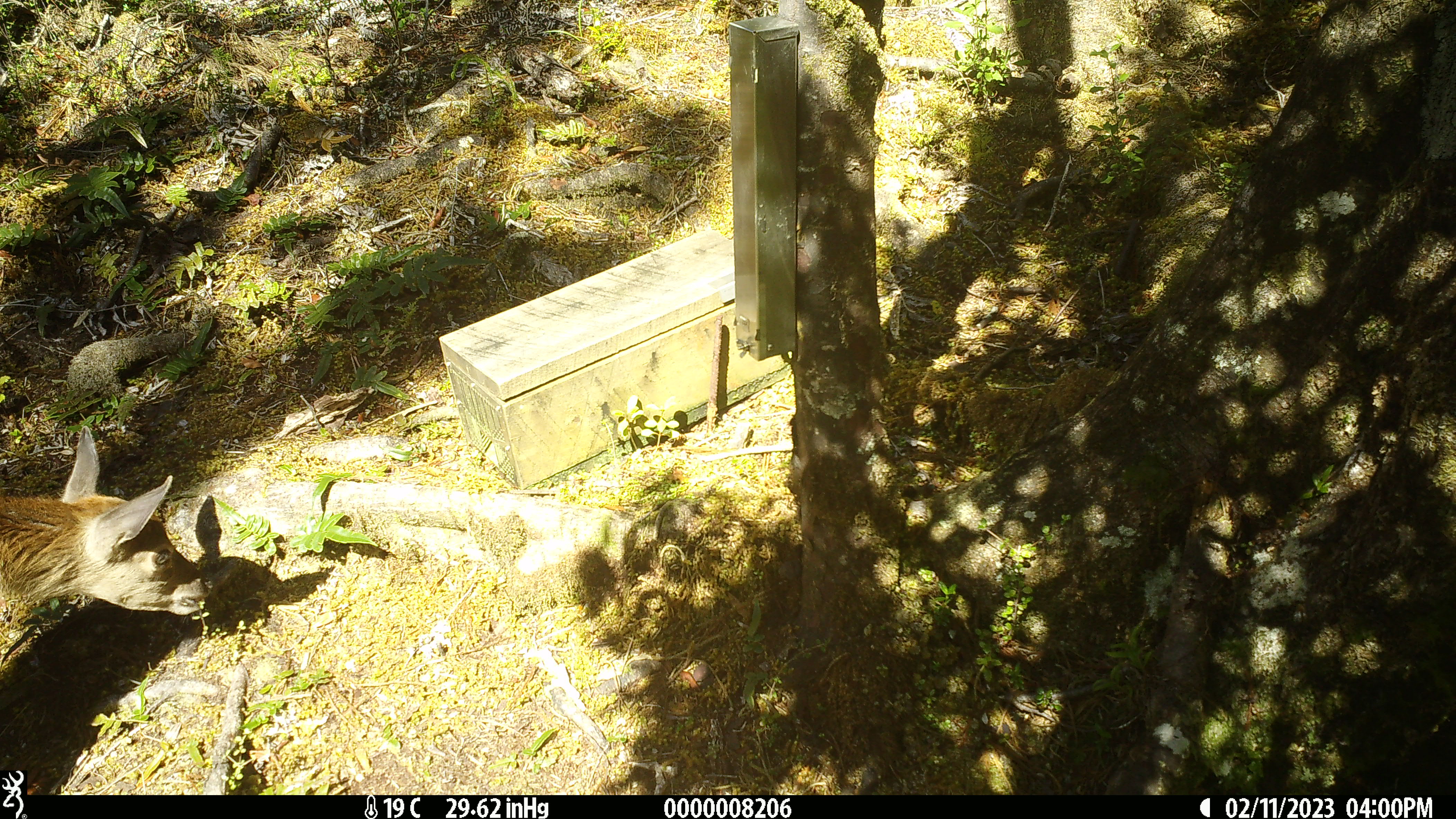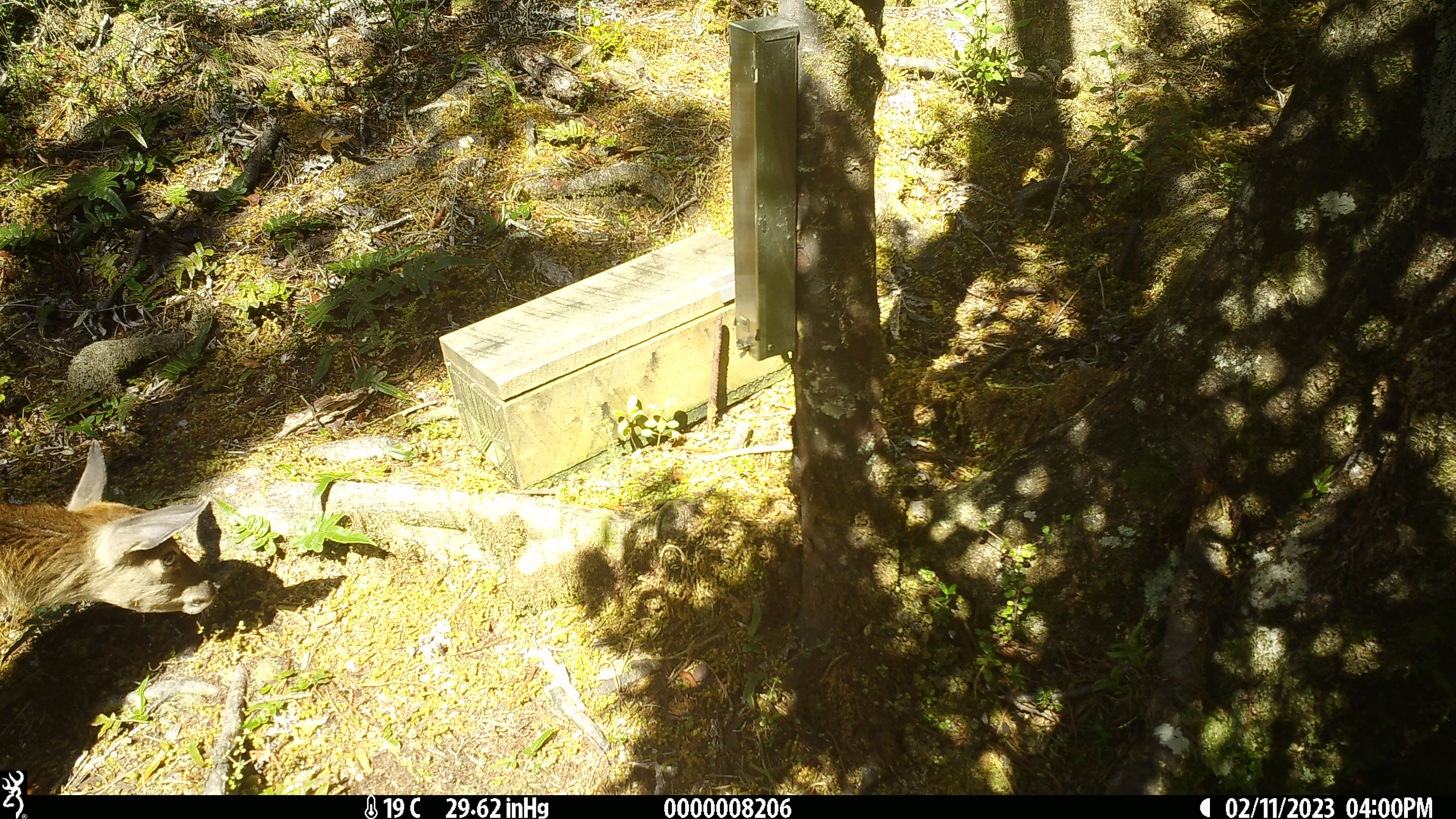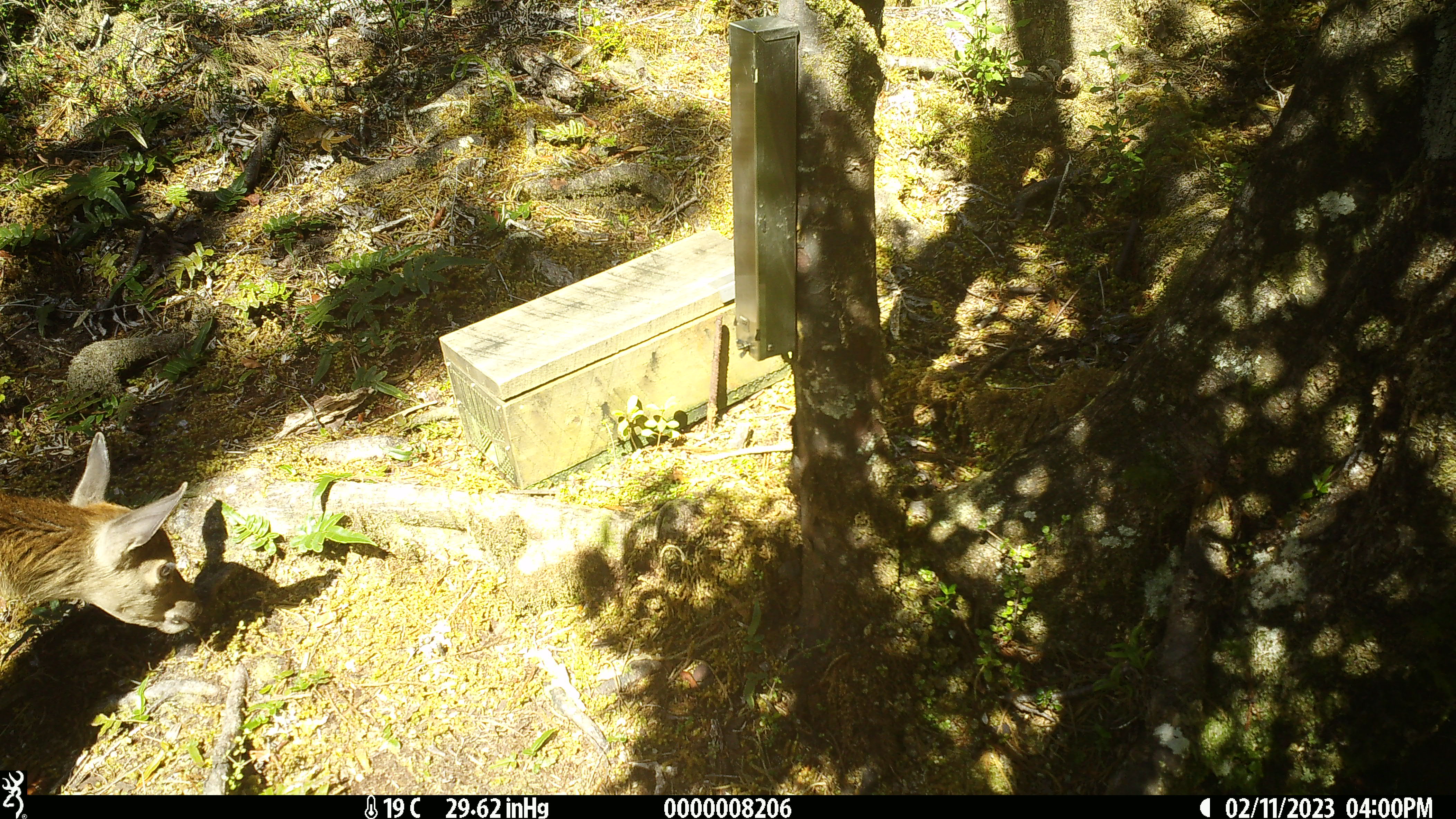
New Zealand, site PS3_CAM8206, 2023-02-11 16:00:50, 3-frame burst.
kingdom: Animalia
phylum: Chordata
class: Mammalia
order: Artiodactyla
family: Cervidae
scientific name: Cervidae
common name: deer